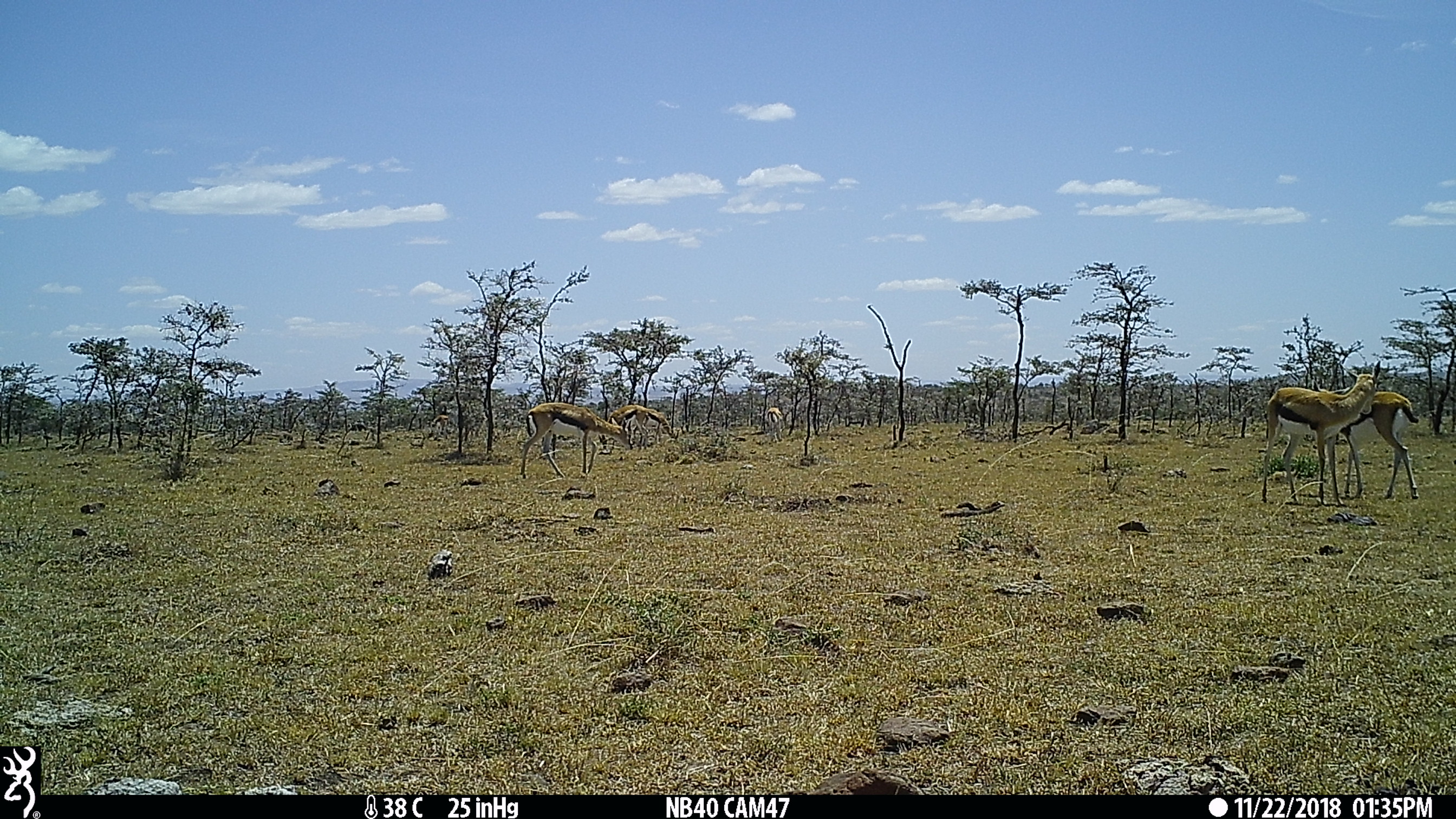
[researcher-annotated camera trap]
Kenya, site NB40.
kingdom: Animalia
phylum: Chordata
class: Mammalia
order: Artiodactyla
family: Bovidae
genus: Eudorcas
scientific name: Eudorcas thomsonii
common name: thomon's gazelle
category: gazelle thomsons